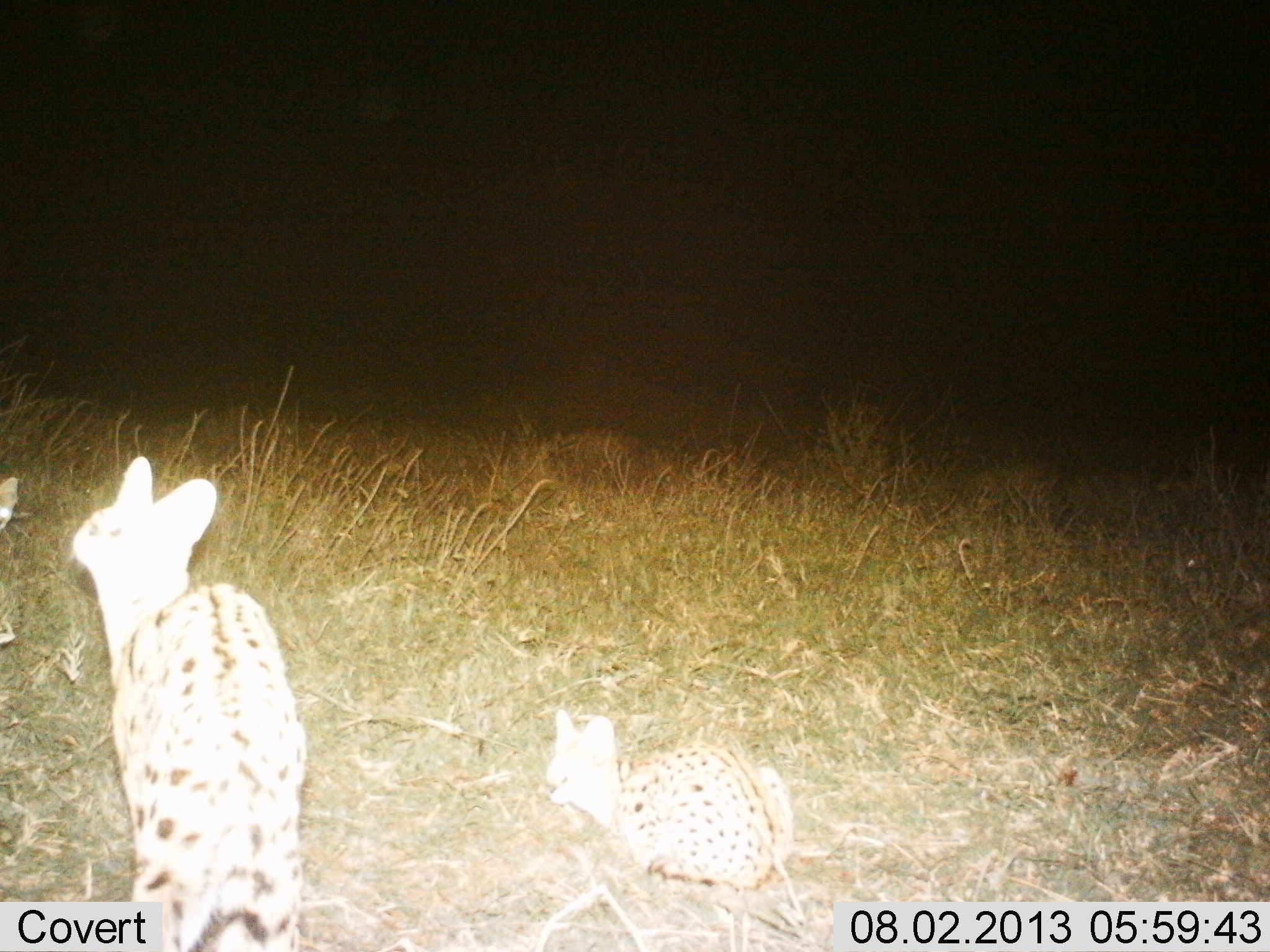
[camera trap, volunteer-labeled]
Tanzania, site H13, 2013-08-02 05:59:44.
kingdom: Animalia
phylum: Chordata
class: Mammalia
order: Carnivora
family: Felidae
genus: Leptailurus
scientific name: Leptailurus serval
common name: serval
Serval (Leptailurus serval), count 2. Behavior (volunteer vote fractions): standing 76%, resting 67%, moving 0%, interacting 10%. Young present (vote fraction): 62%. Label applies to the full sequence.